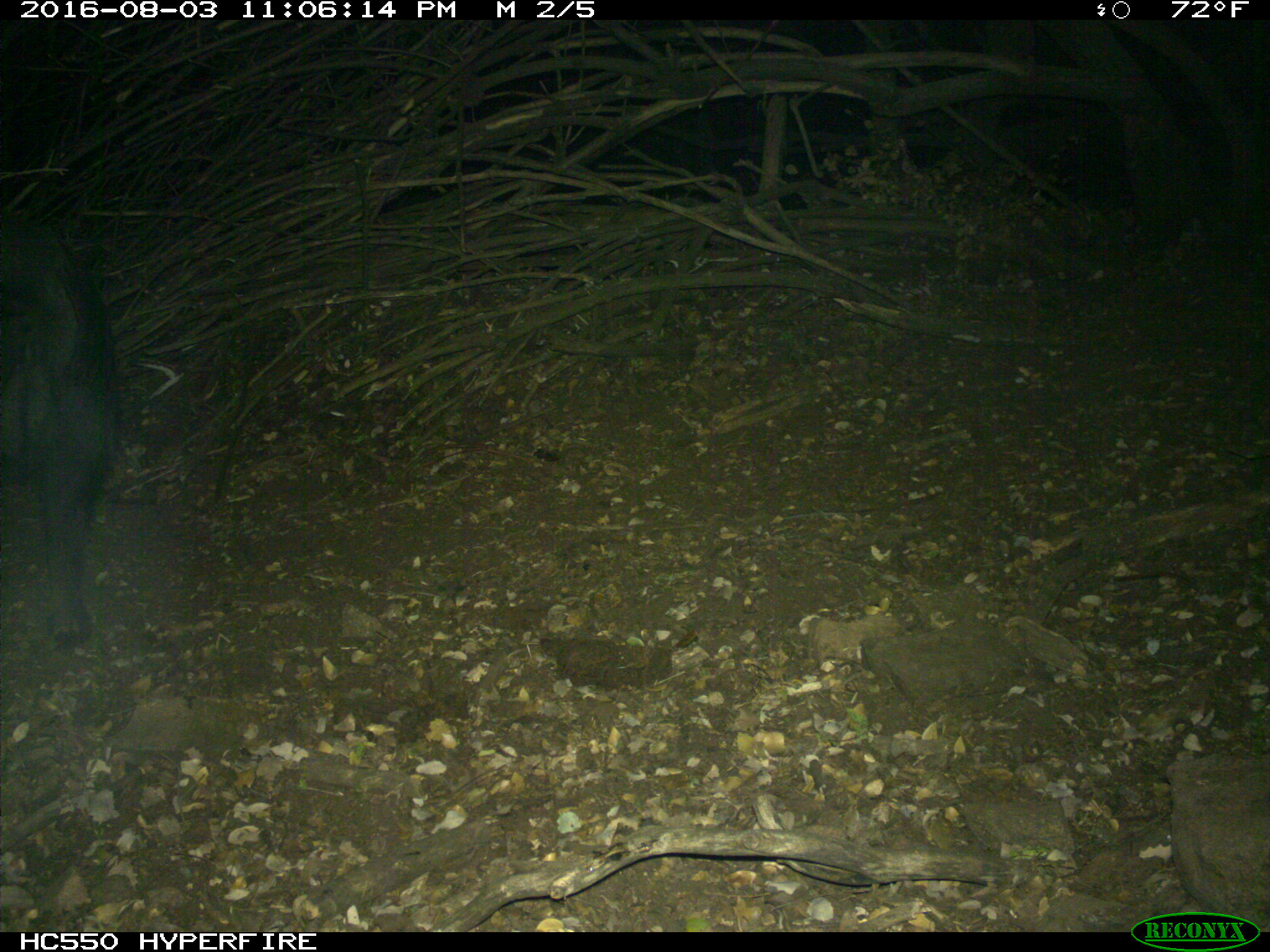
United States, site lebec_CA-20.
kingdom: Animalia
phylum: Chordata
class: Mammalia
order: Artiodactyla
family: Suidae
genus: Sus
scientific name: Sus scrofa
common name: wild boar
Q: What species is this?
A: Sus scrofa (wild boar).